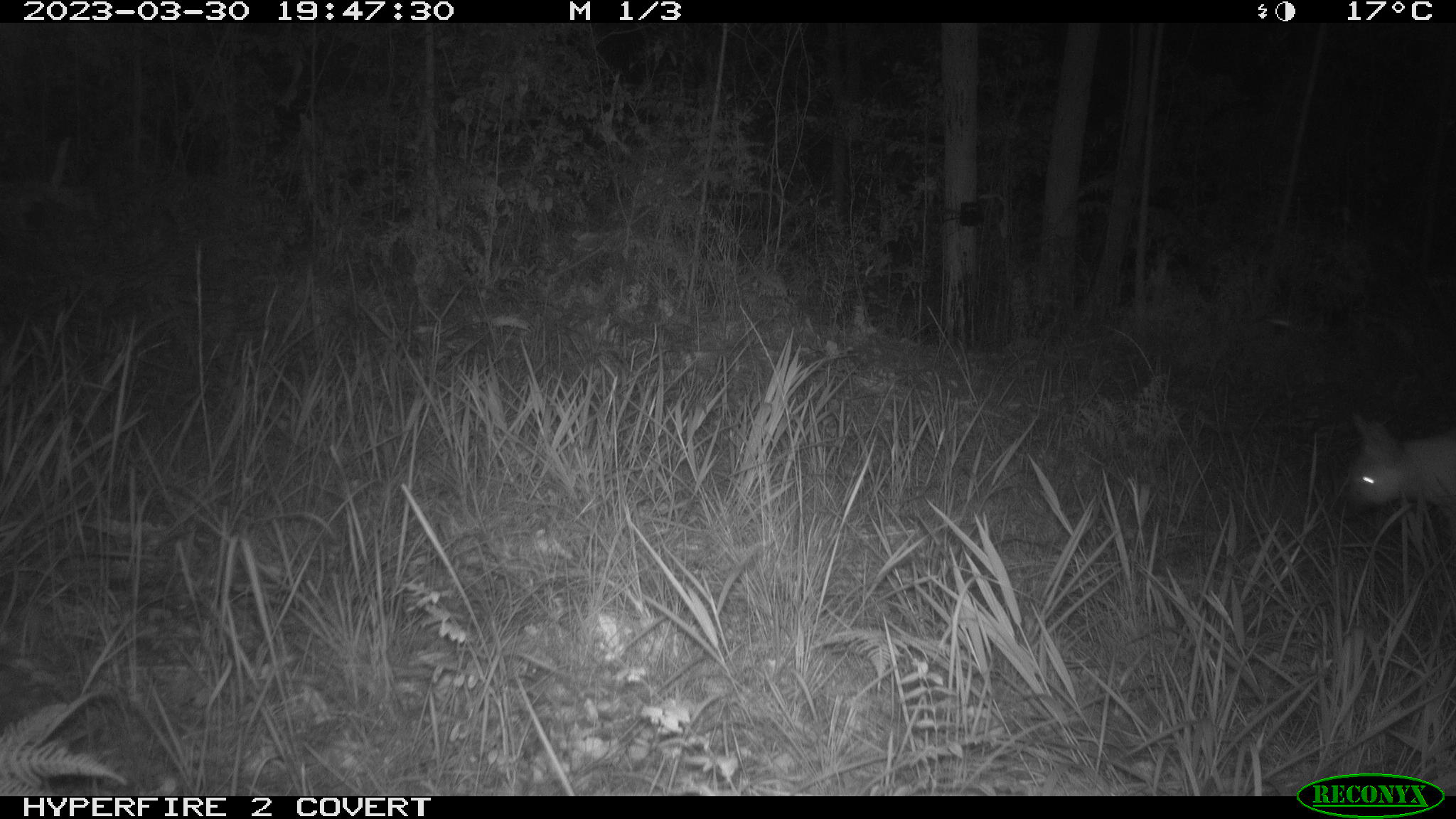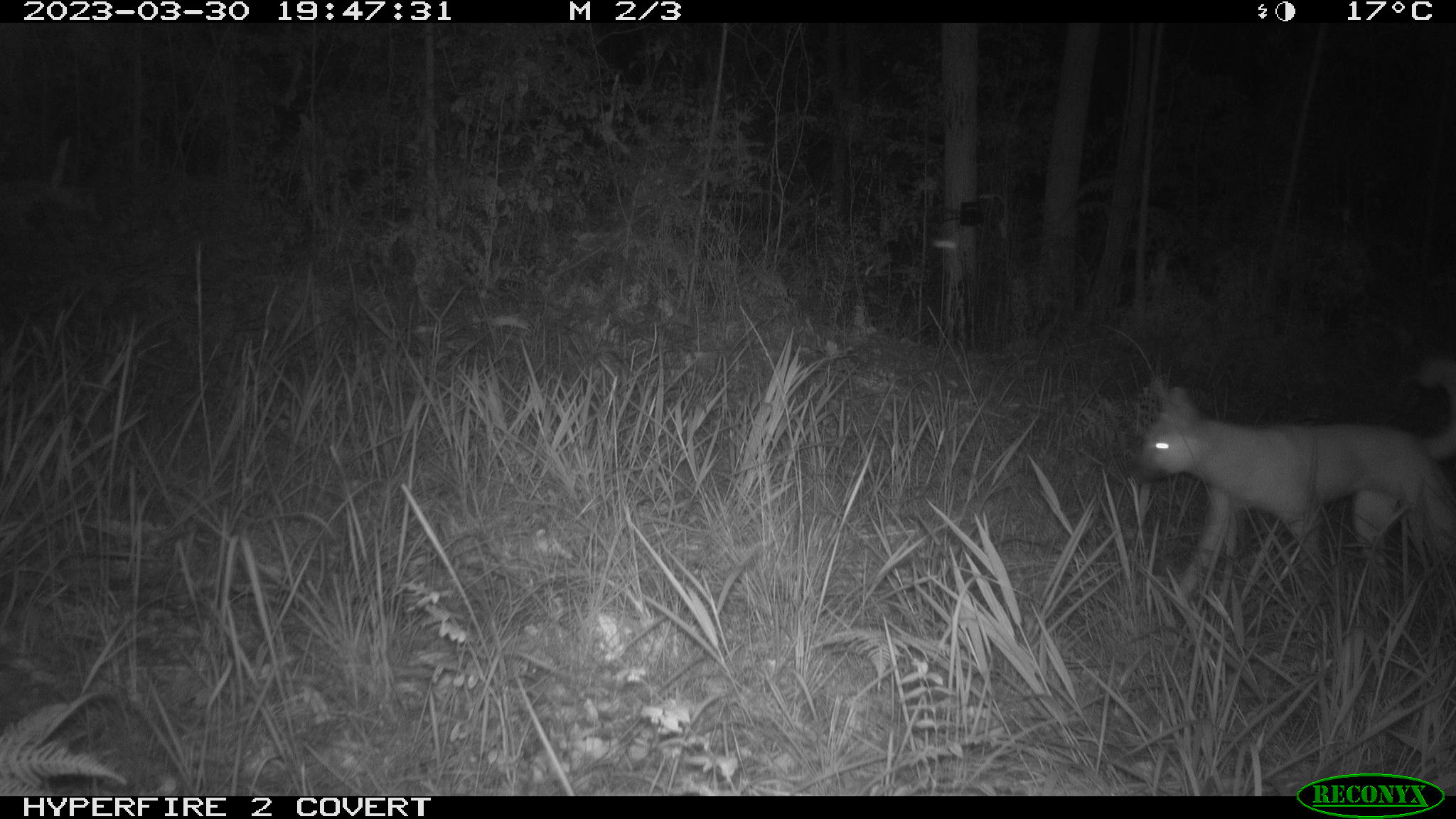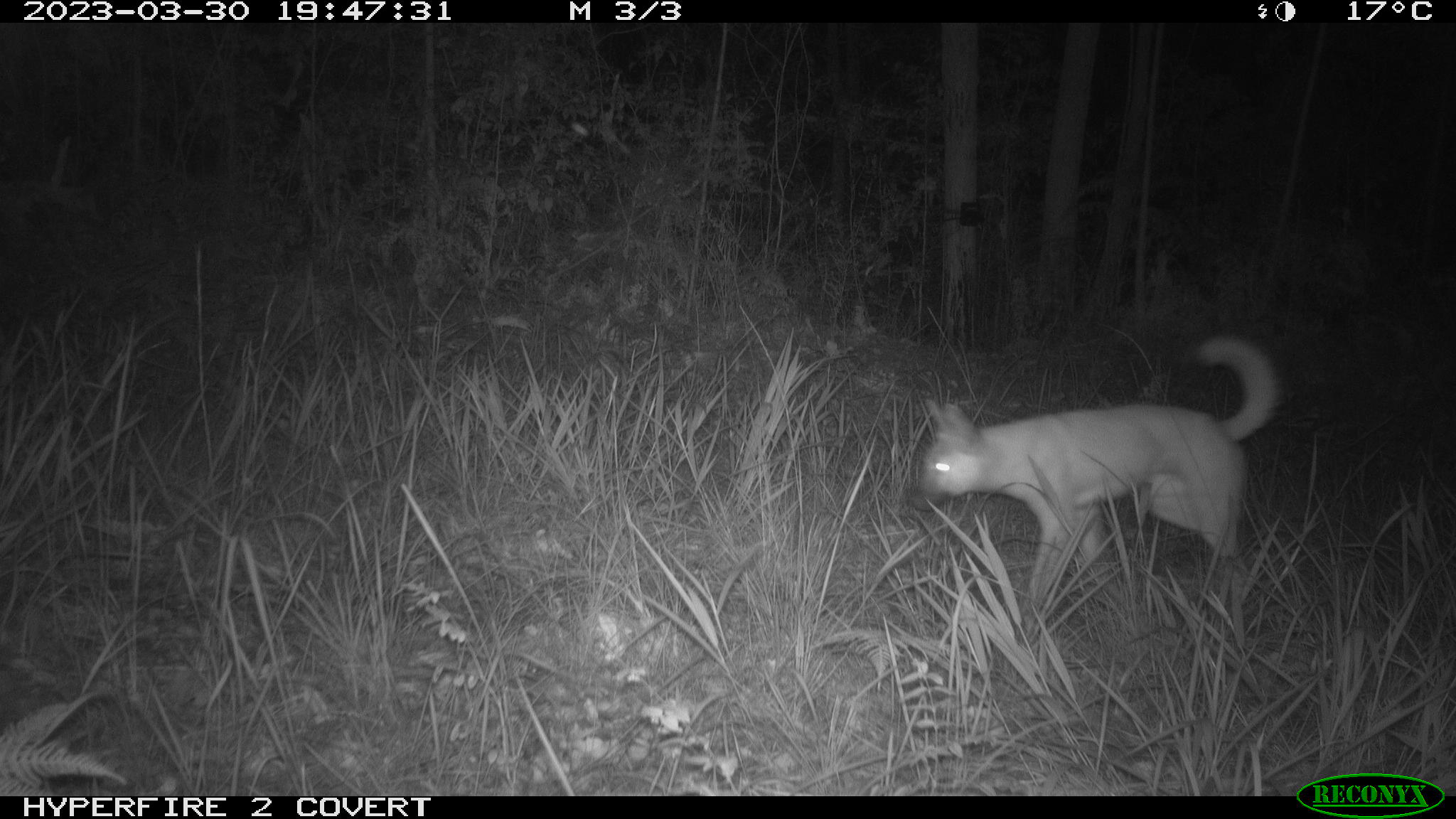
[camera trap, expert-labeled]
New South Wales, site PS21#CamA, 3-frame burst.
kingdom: Animalia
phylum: Chordata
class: Mammalia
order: Carnivora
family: Canidae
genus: Canis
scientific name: Canis familiaris dingo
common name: dingo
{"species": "dingo (Canis familiaris dingo)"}